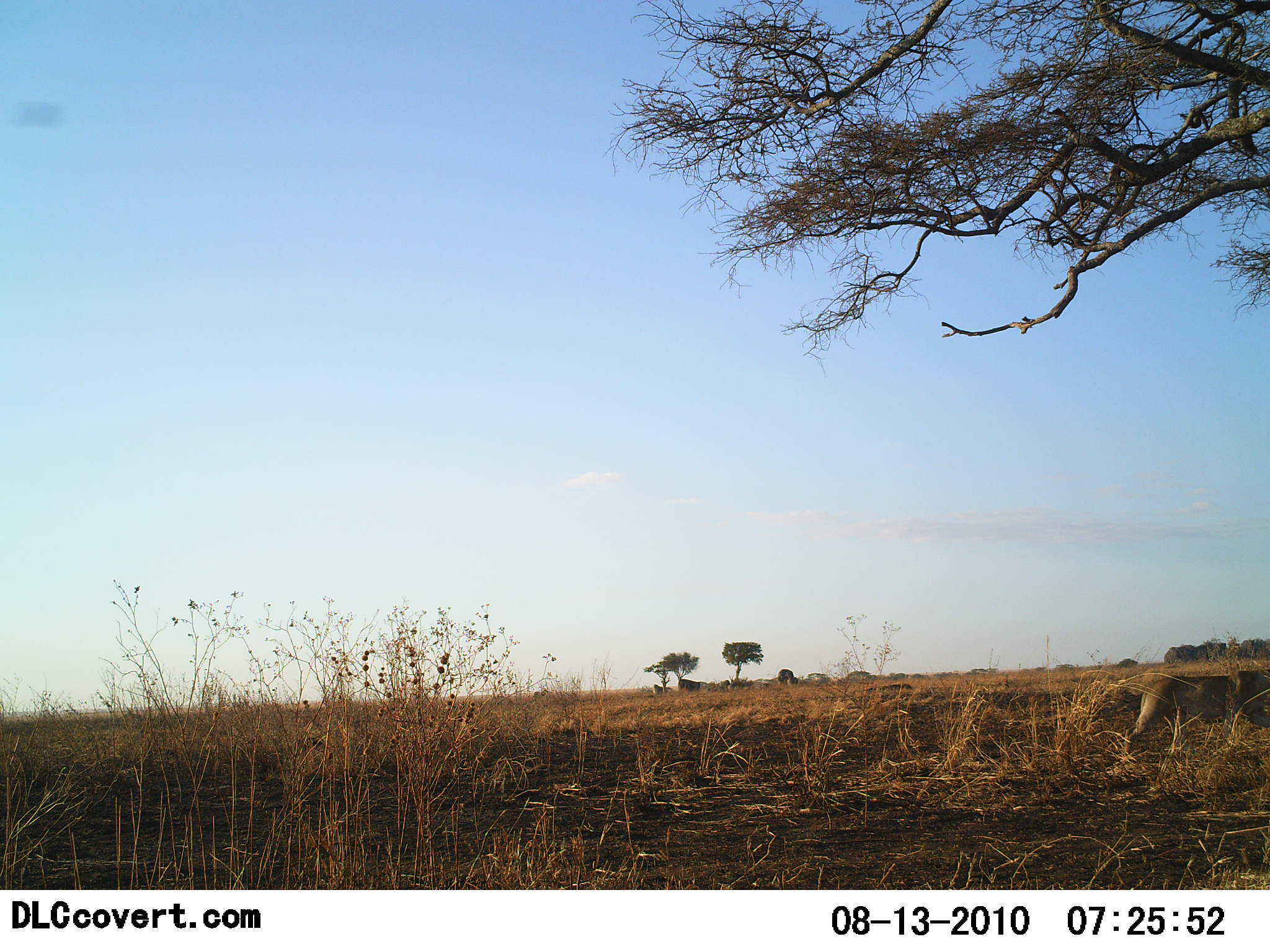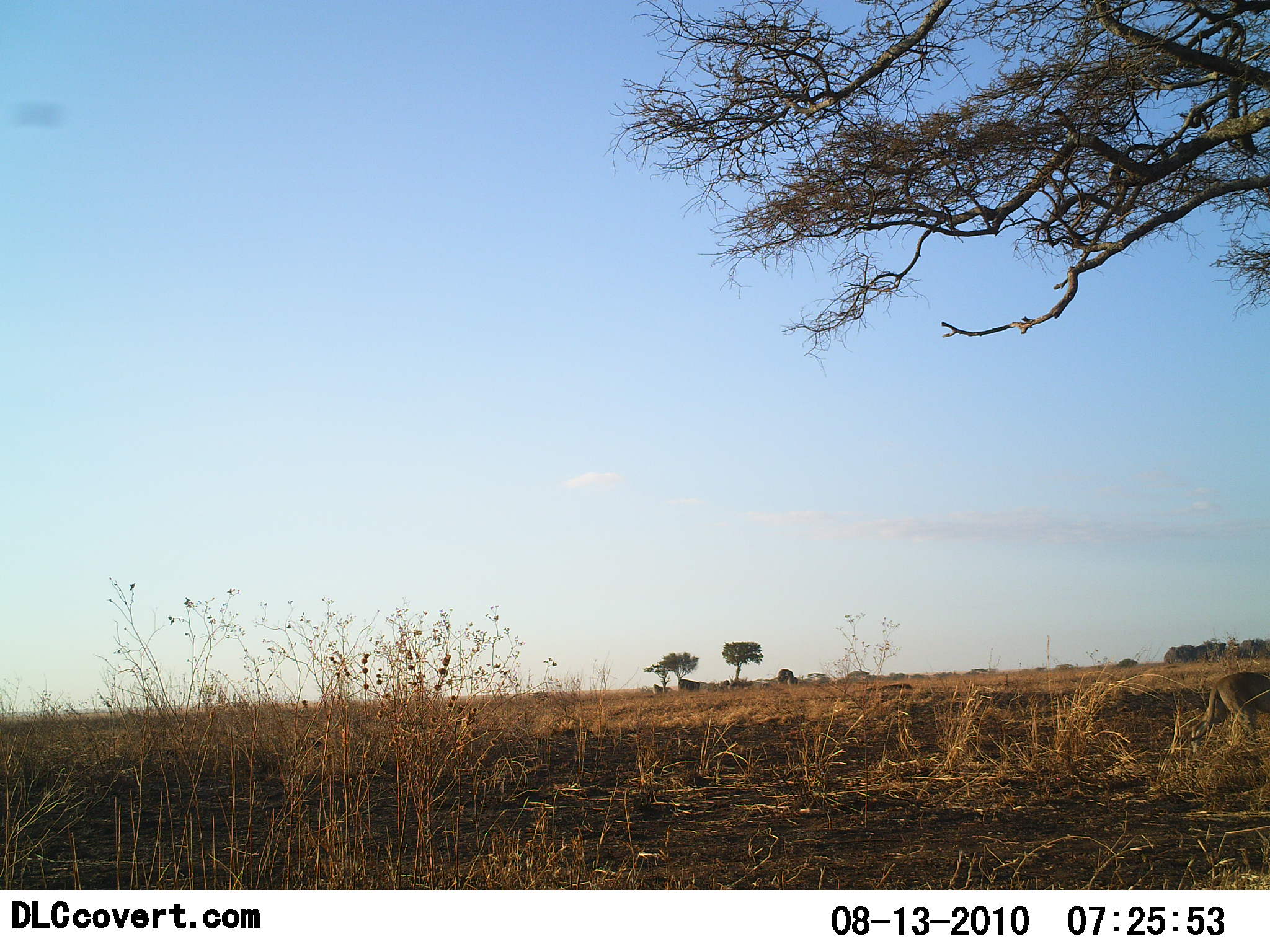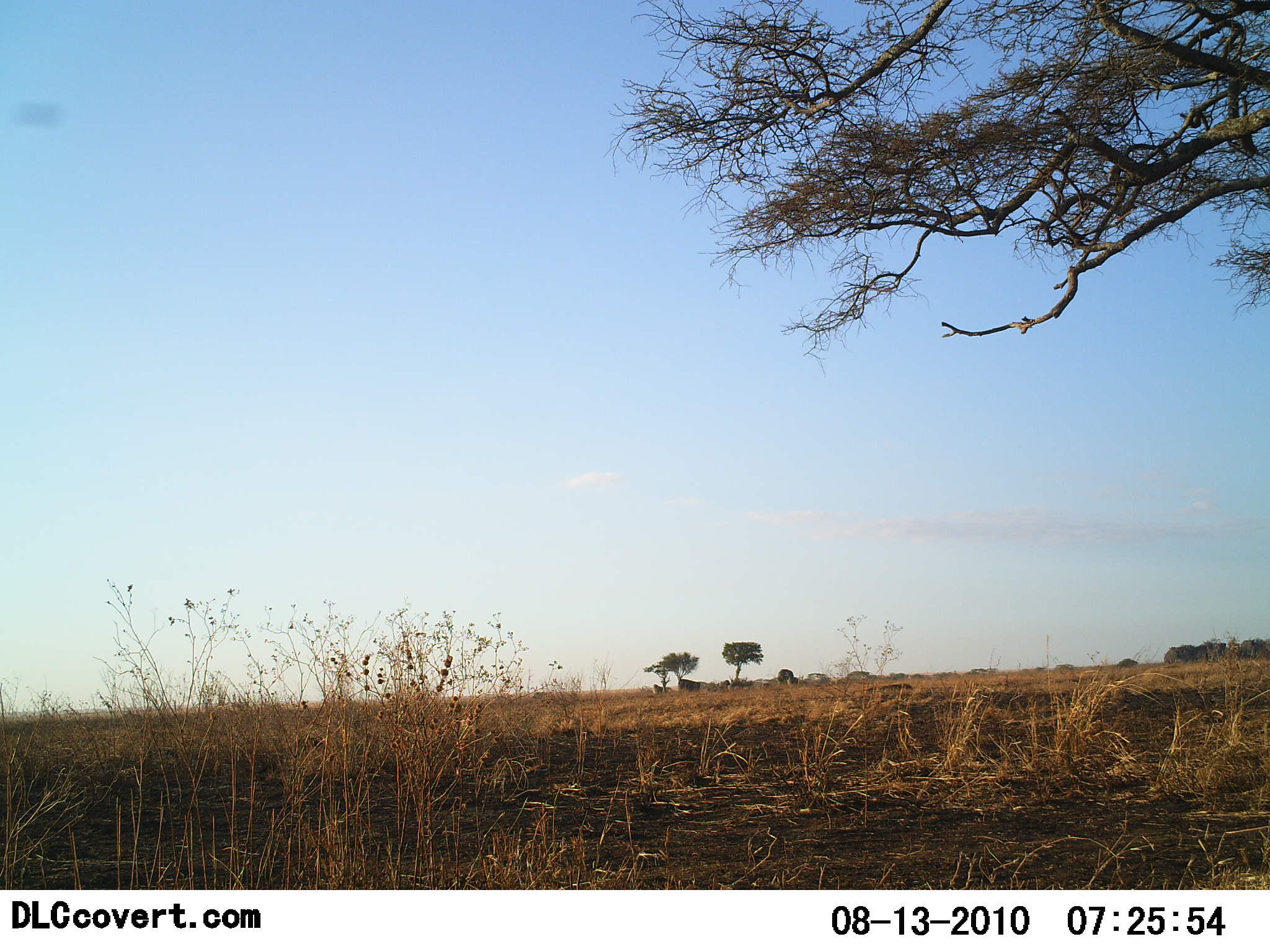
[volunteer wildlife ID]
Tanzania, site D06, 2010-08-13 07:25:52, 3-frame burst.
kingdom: Animalia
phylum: Chordata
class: Mammalia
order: Carnivora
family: Felidae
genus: Panthera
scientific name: Panthera leo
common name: lion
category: lionfemale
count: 1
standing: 0%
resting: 7%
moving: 100%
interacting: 0%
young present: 7%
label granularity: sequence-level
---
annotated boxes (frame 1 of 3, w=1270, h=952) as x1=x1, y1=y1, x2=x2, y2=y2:
animal: x1=1123, y1=667, x2=1270, y2=761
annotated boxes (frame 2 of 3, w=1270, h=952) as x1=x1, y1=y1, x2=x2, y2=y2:
animal: x1=1170, y1=667, x2=1270, y2=760